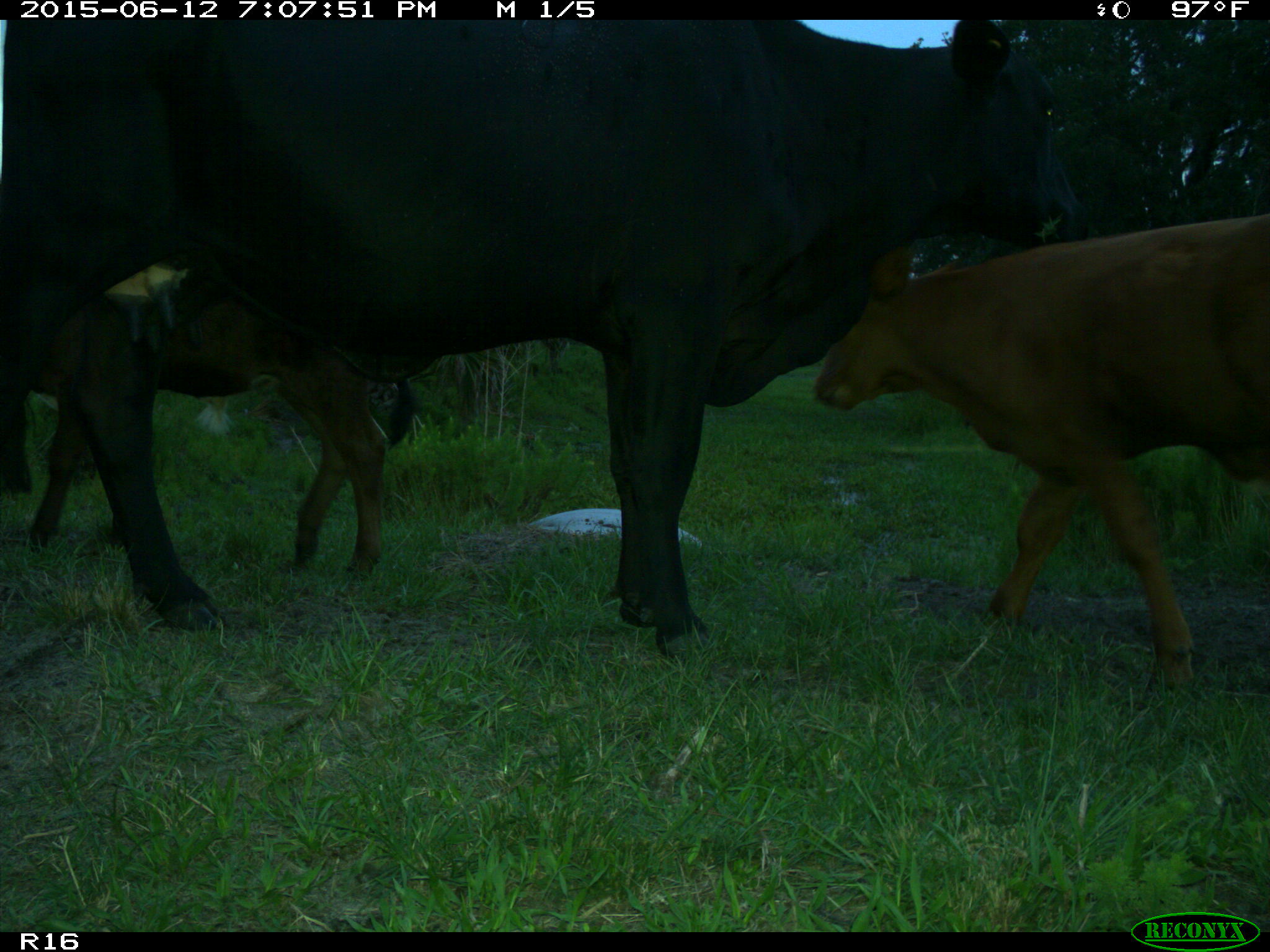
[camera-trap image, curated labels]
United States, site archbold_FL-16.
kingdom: Animalia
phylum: Chordata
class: Mammalia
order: Artiodactyla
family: Bovidae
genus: Bos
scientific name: Bos taurus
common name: domestic cow